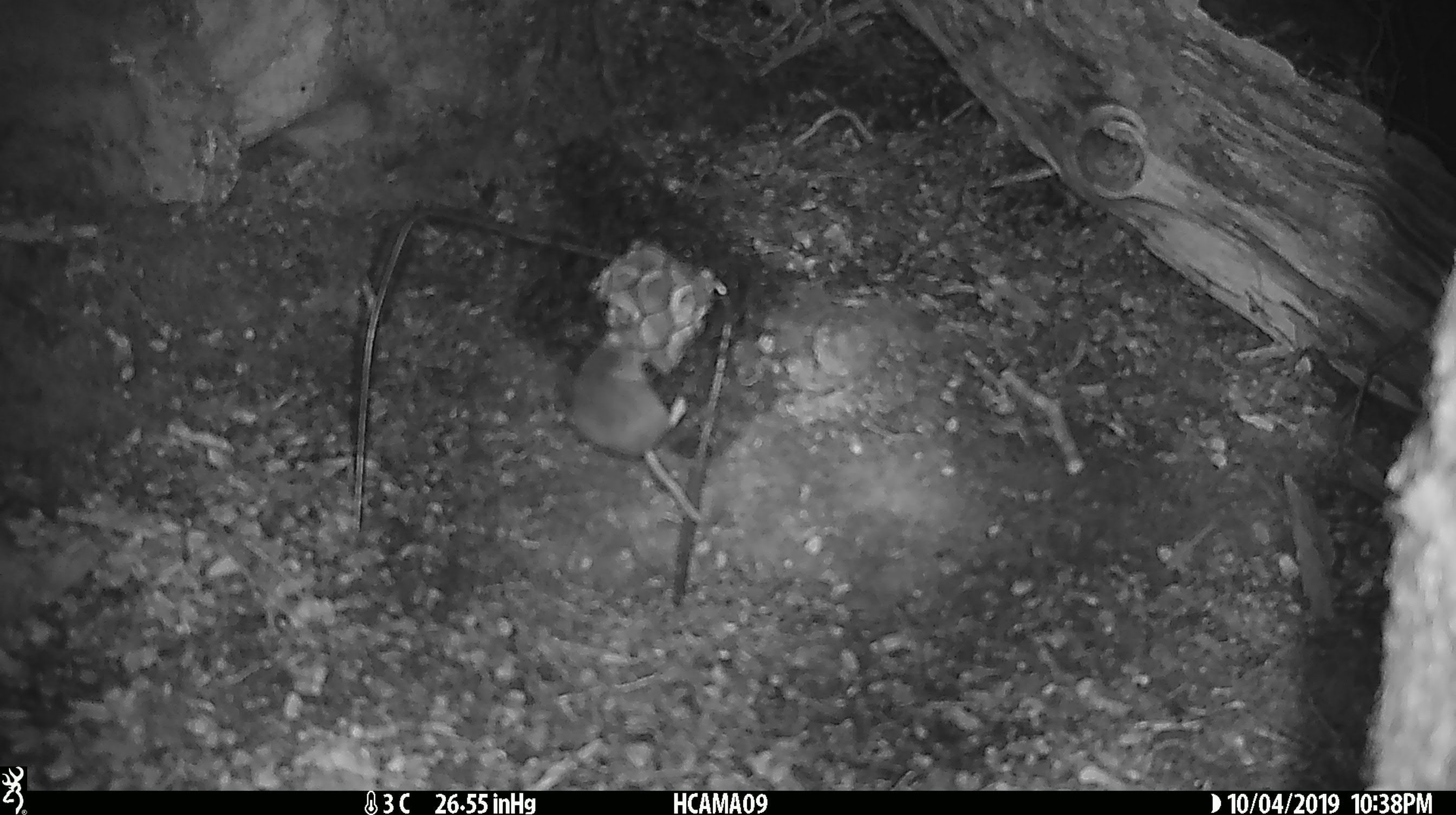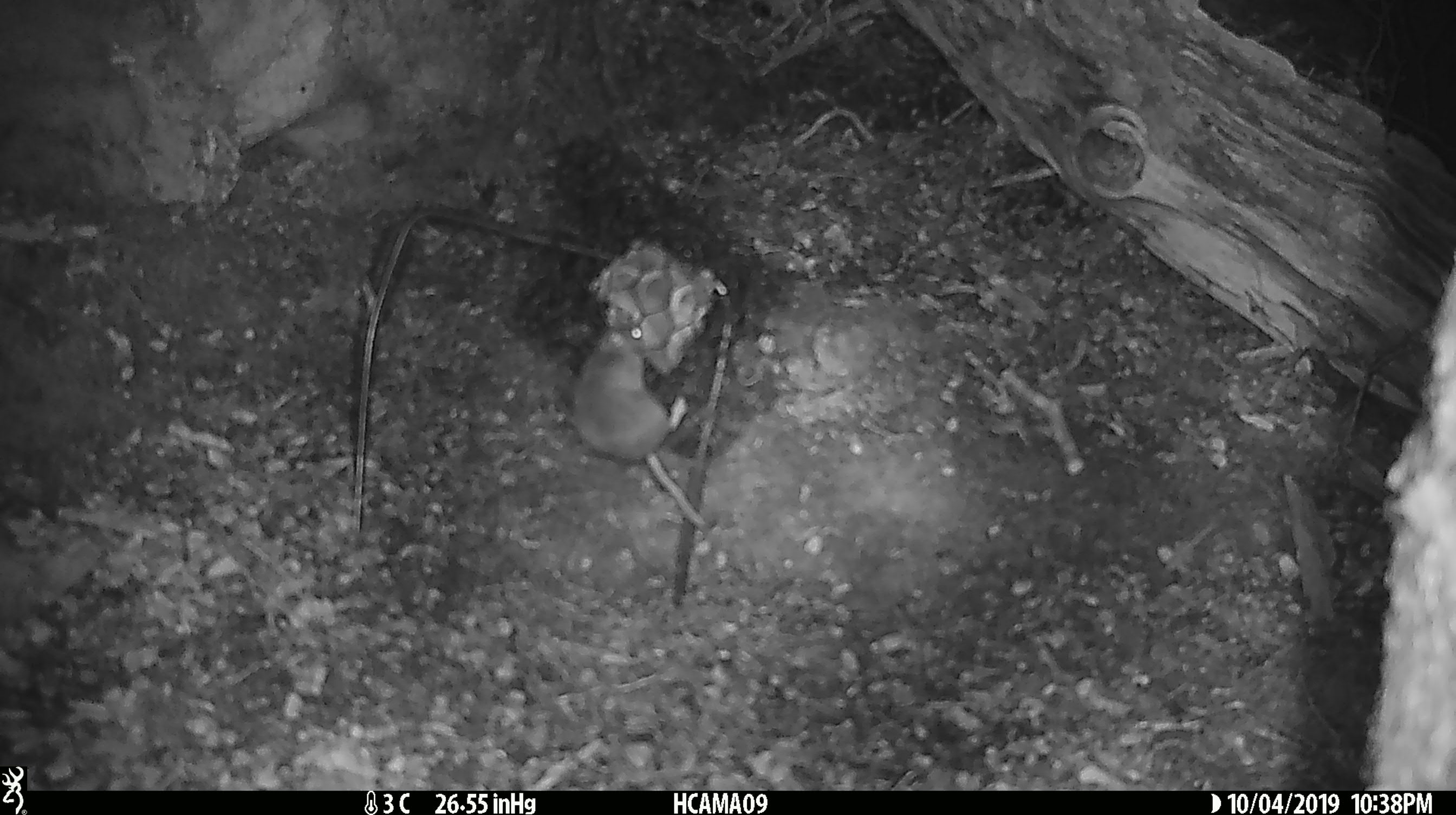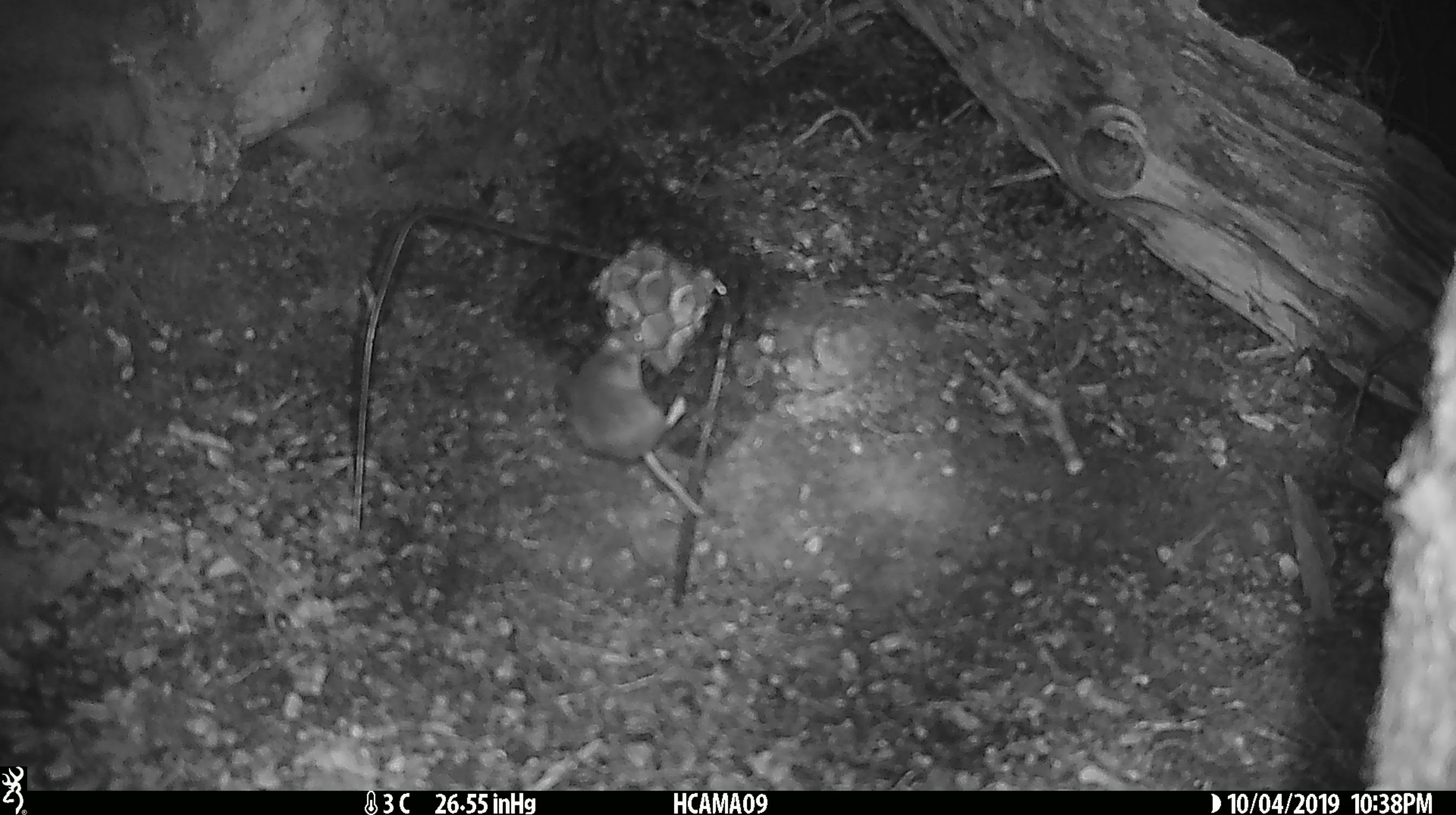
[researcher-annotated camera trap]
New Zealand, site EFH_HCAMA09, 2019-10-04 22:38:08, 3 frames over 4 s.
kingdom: Animalia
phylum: Chordata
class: Mammalia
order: Rodentia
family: Muridae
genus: Mus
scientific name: Mus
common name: mouse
Mouse (Mus).